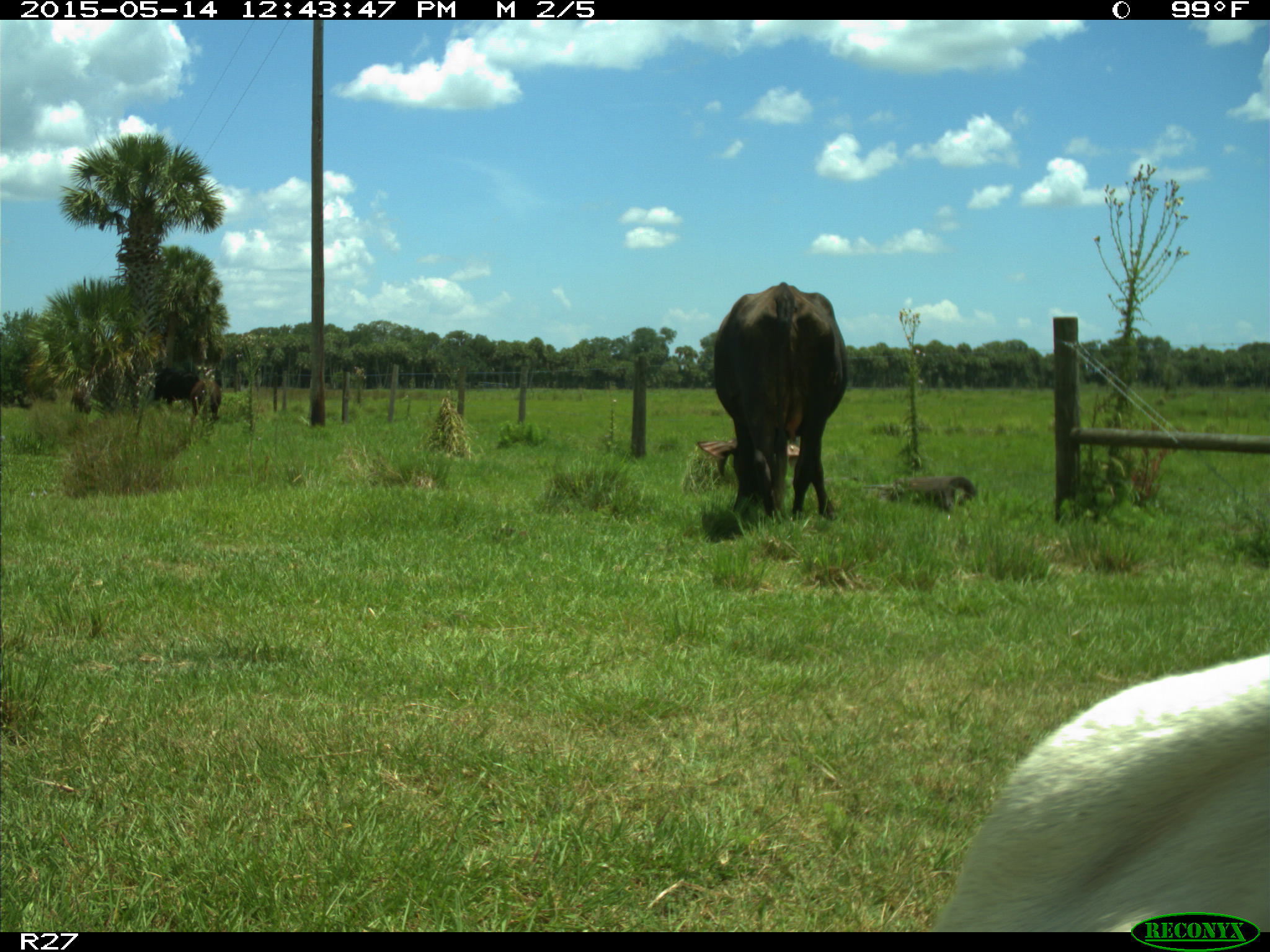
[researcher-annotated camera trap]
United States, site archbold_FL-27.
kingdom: Animalia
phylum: Chordata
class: Mammalia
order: Artiodactyla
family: Bovidae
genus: Bos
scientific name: Bos taurus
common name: domestic cow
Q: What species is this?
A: Bos taurus (domestic cow).